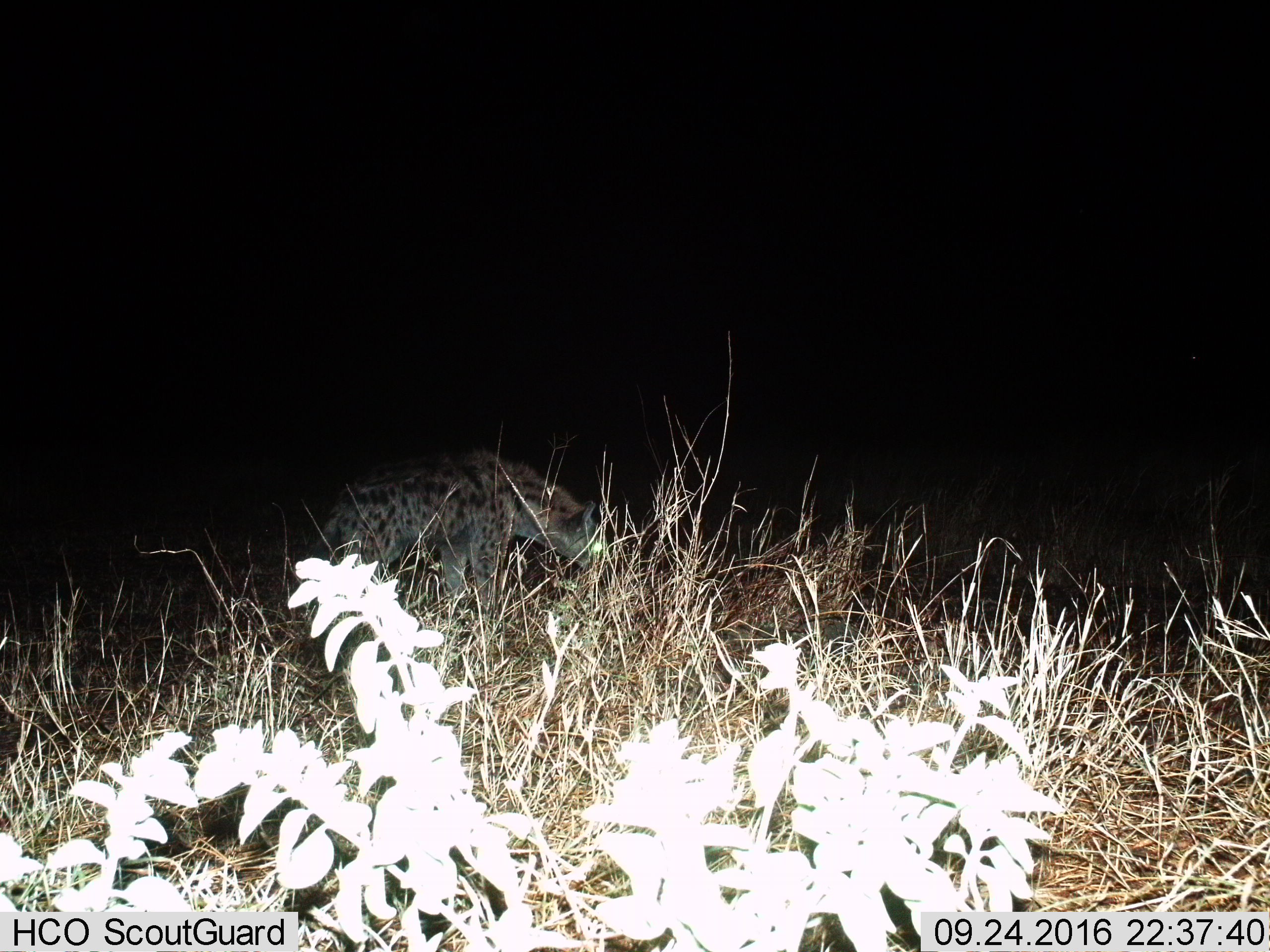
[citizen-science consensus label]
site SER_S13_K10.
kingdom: Animalia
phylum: Chordata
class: Mammalia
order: Carnivora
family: Hyaenidae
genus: Crocuta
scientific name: Crocuta crocuta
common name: spotted hyena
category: hyenaspotted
Hyenaspotted (spotted hyena) (Crocuta crocuta), count 1. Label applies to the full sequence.